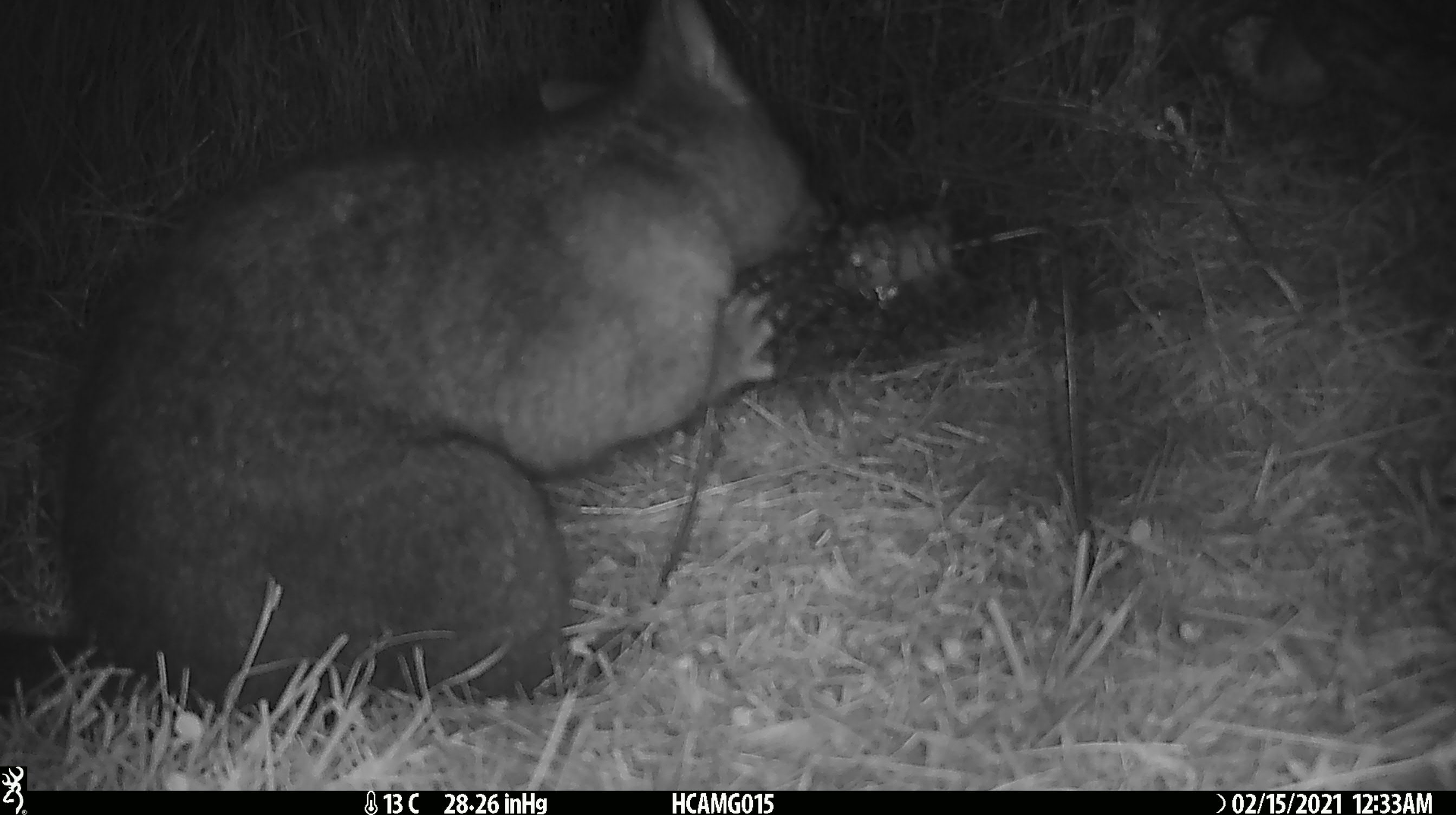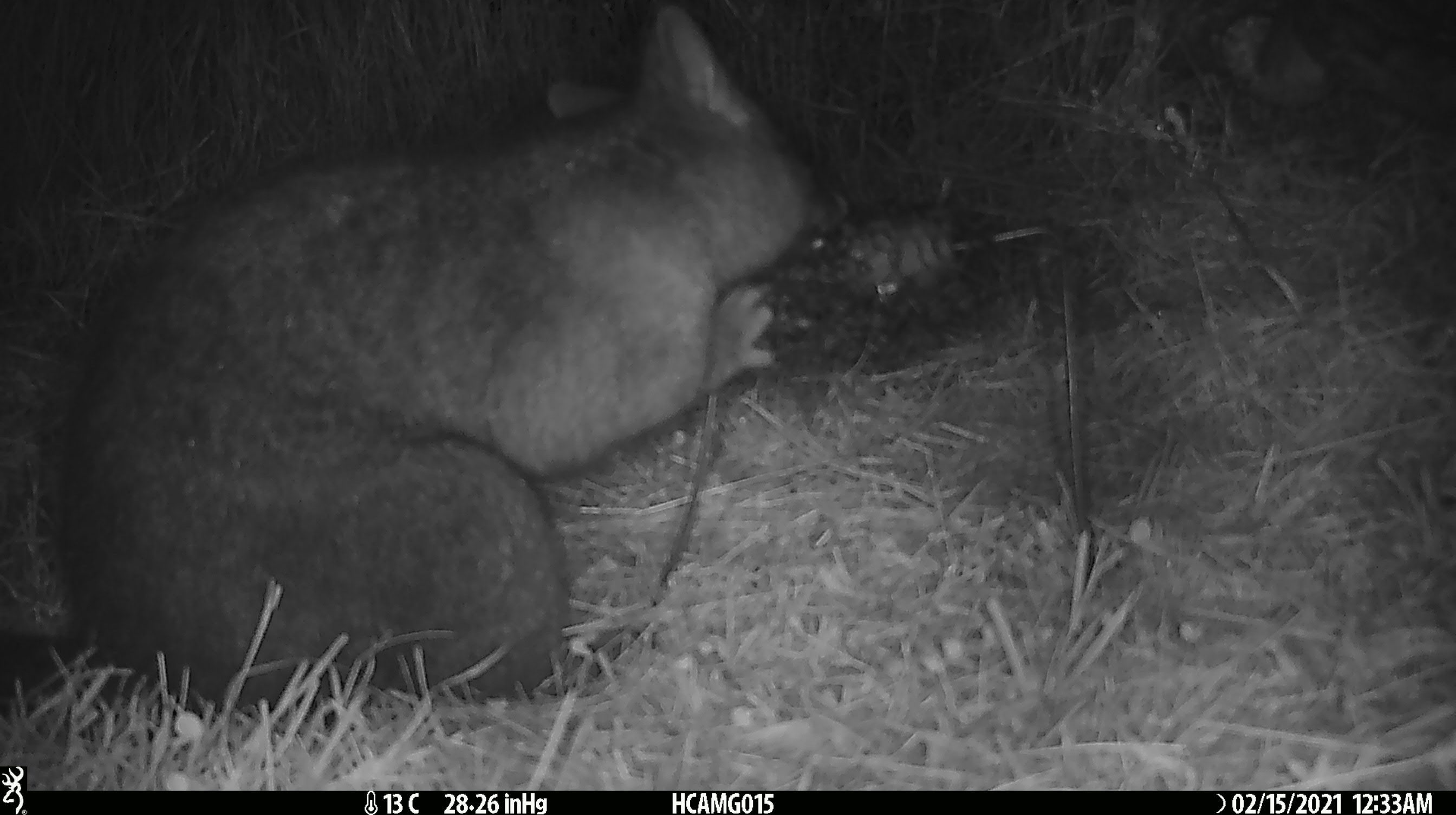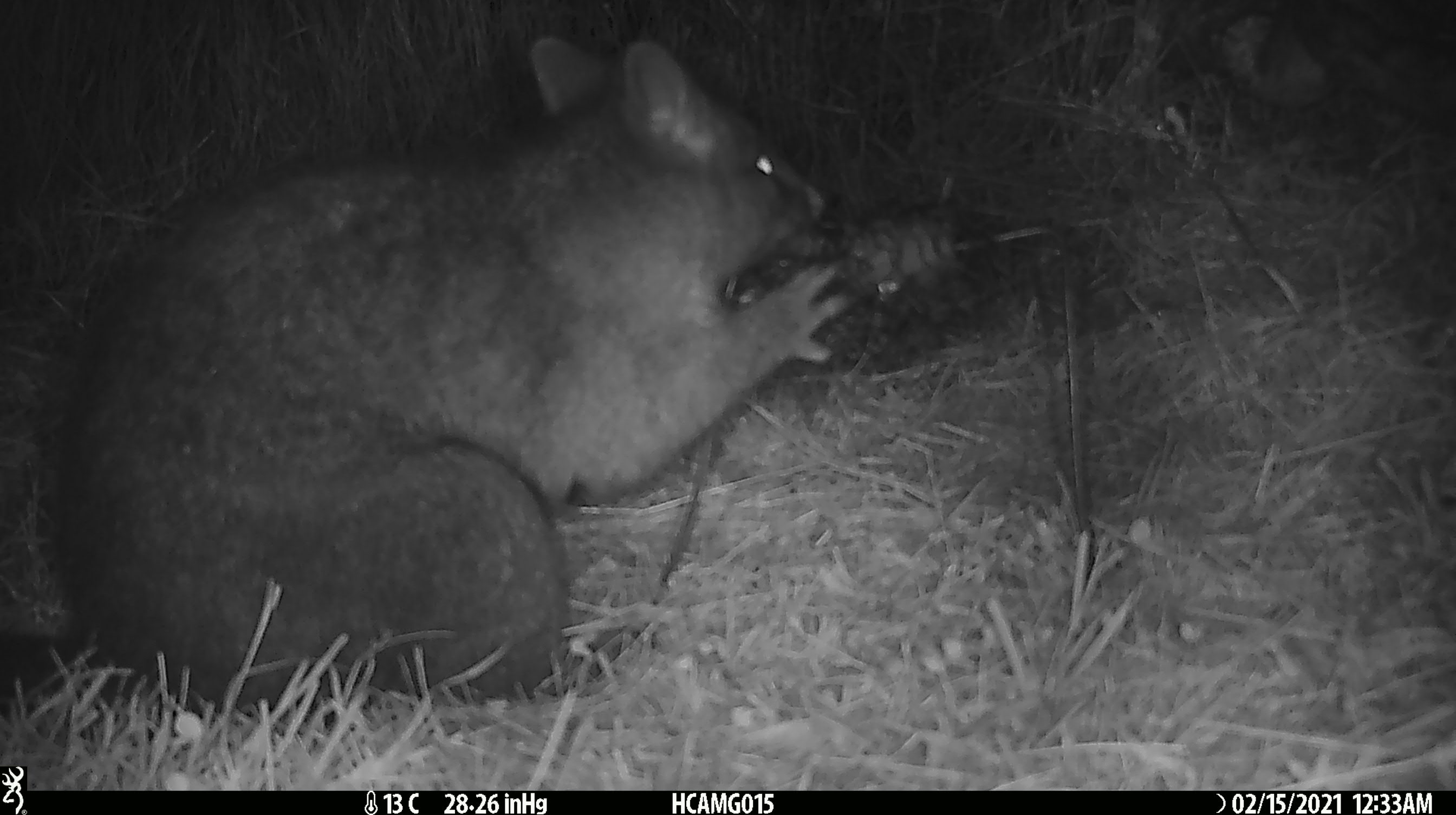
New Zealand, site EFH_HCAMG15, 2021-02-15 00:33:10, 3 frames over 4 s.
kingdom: Animalia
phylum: Chordata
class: Mammalia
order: Diprotodontia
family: Phalangeridae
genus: Trichosurus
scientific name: Trichosurus vulpecula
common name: common brushtail possum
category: possum